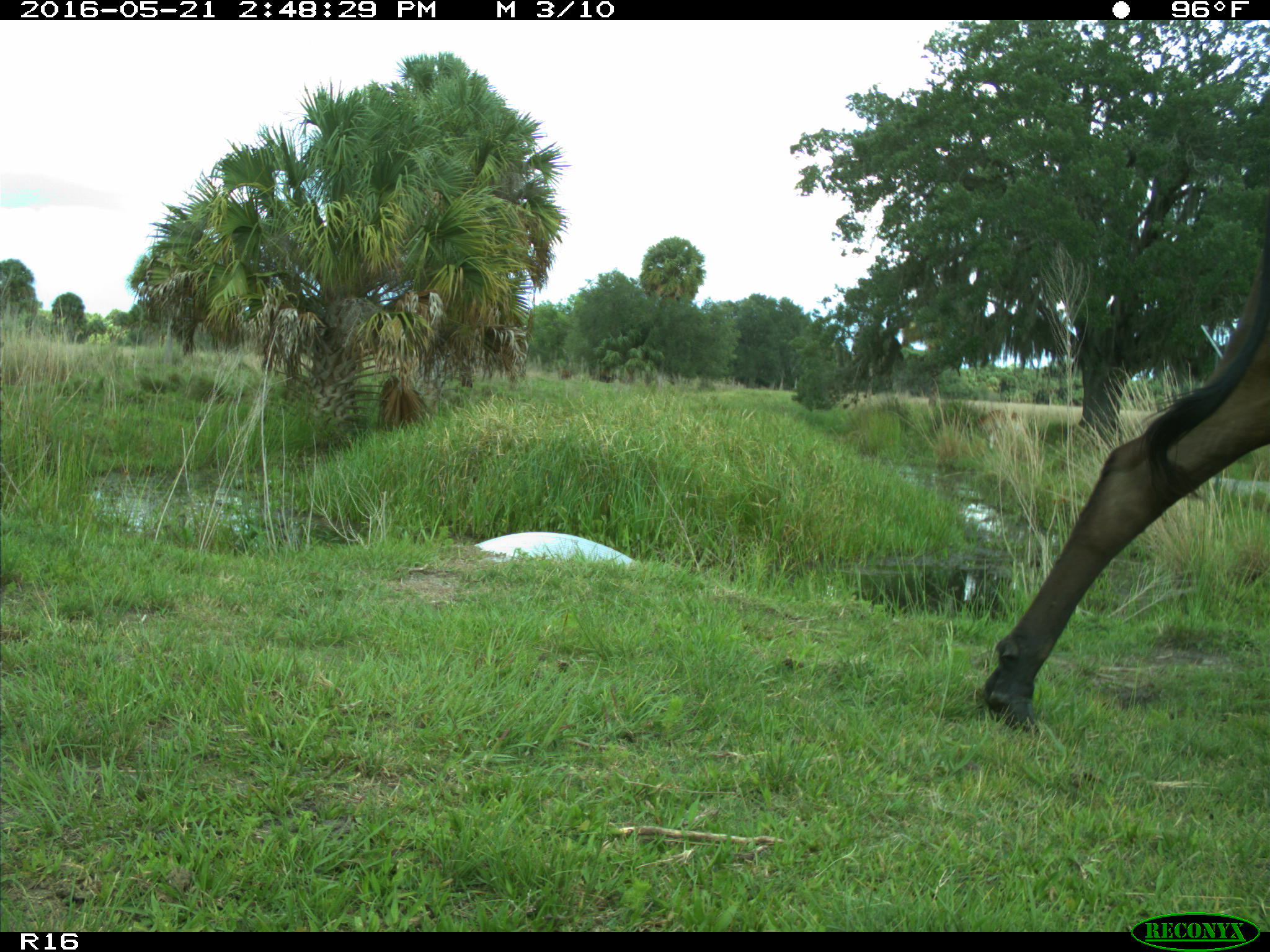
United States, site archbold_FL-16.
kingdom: Animalia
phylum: Chordata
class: Mammalia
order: Artiodactyla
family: Bovidae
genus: Bos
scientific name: Bos taurus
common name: domestic cow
Bos taurus (domestic cow).